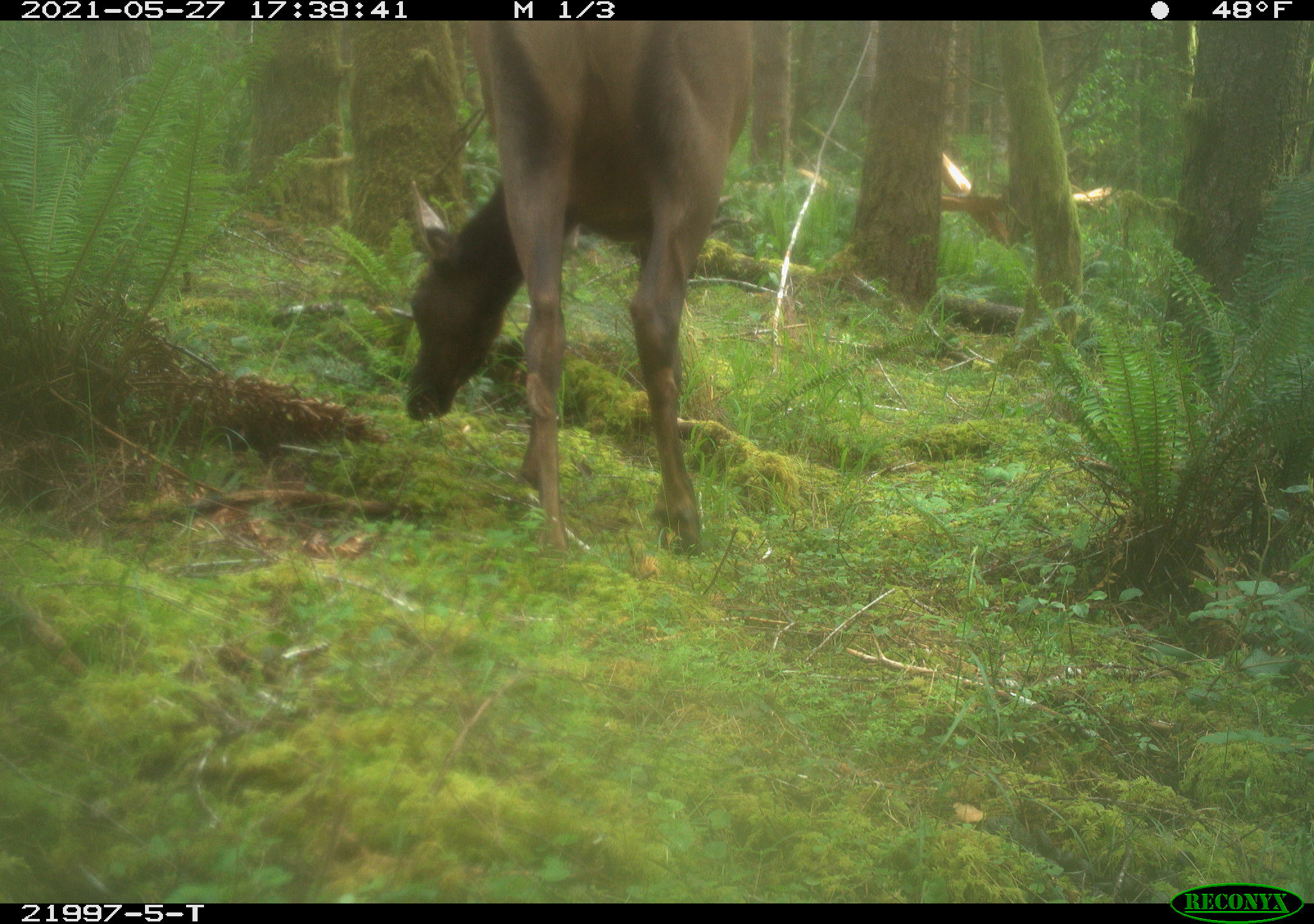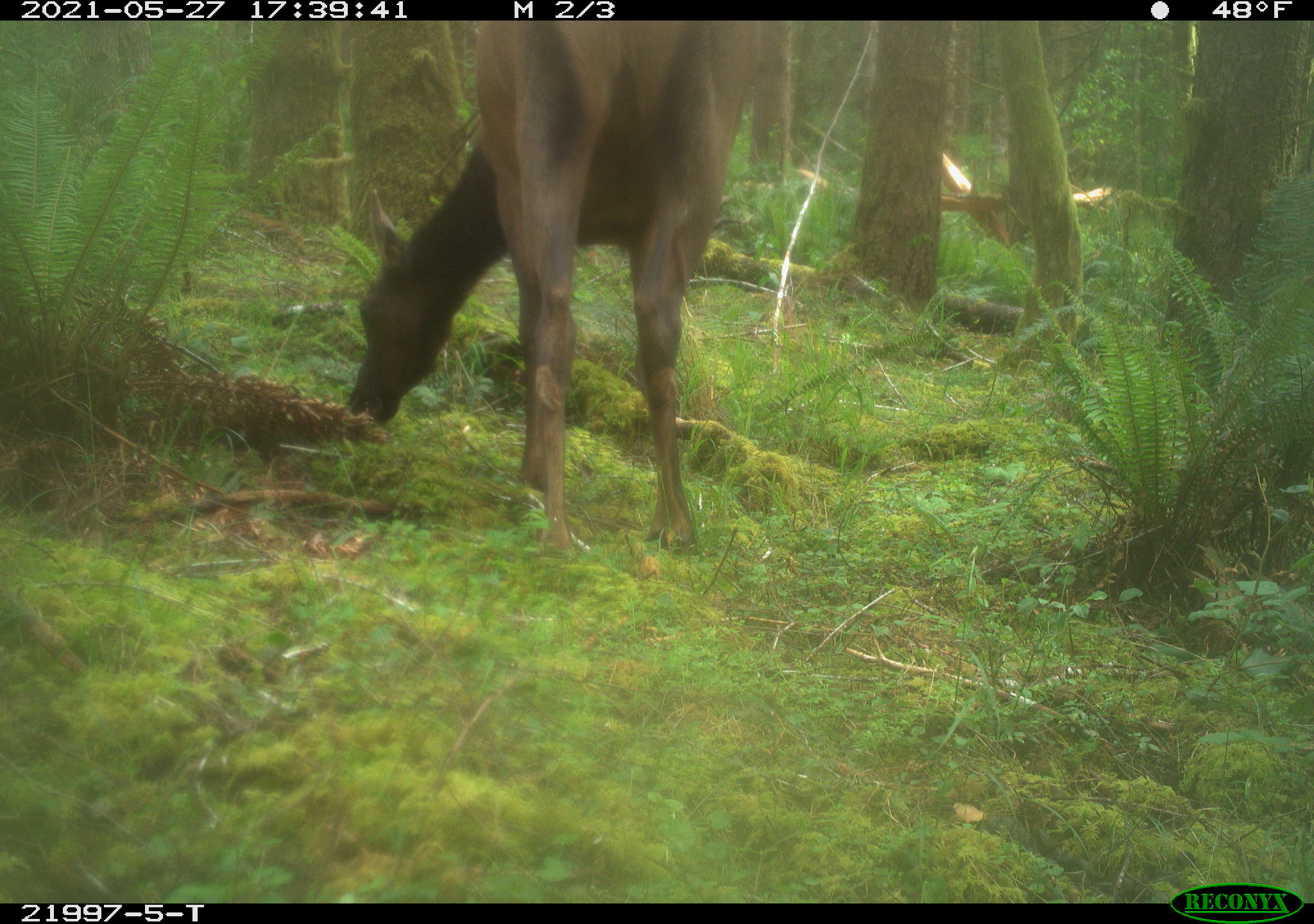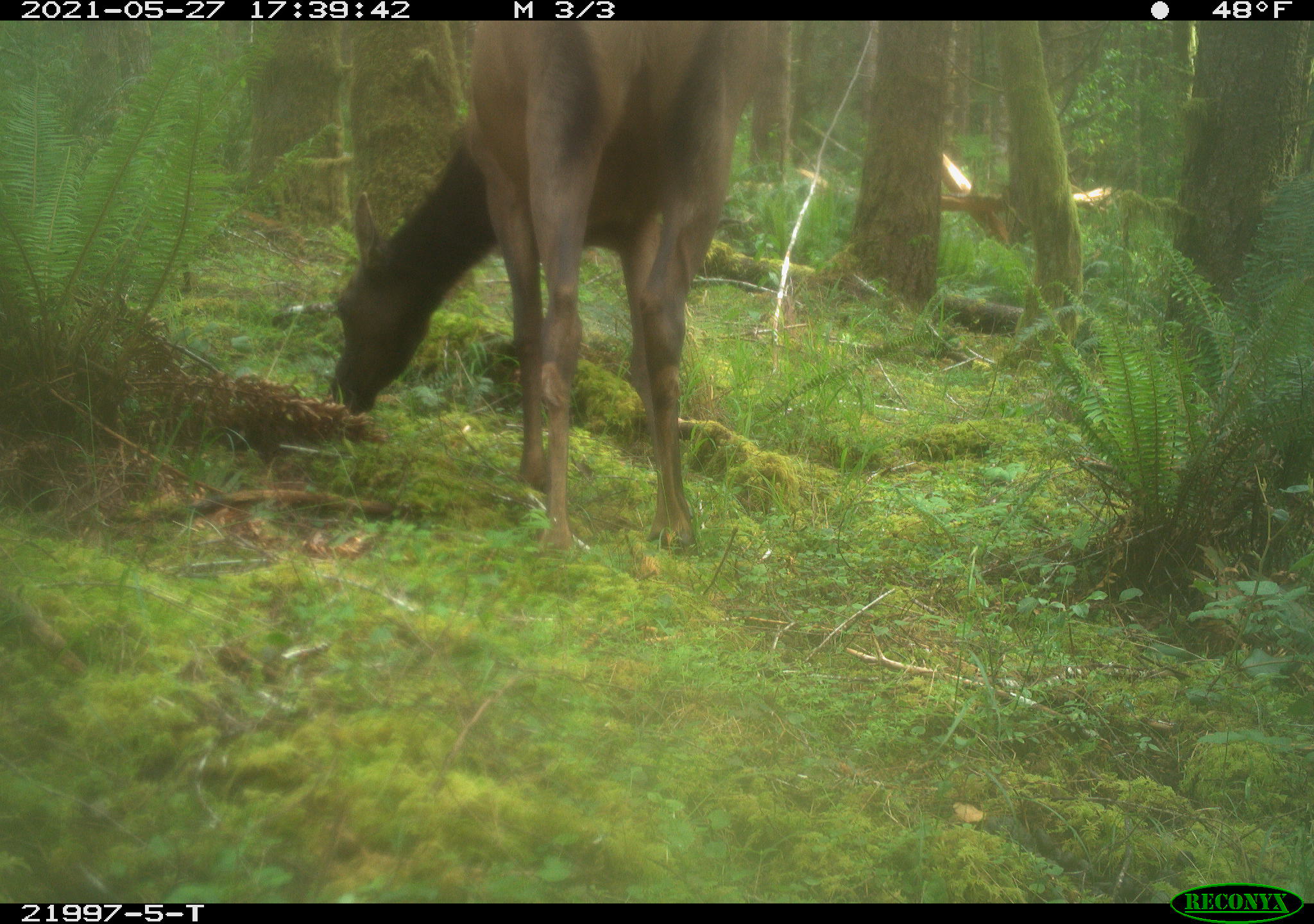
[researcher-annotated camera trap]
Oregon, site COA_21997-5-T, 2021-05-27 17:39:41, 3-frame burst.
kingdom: Animalia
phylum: Chordata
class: Mammalia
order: Artiodactyla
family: Cervidae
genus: Cervus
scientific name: Cervus canadensis roosevelti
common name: roosevelt elk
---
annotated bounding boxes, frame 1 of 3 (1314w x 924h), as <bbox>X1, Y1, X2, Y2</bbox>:
roosevelt elk: <bbox>382, 21, 769, 586</bbox>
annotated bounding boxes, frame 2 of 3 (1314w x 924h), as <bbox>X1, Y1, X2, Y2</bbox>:
roosevelt elk: <bbox>326, 21, 781, 588</bbox>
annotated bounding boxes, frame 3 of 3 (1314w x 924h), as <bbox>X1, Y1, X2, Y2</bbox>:
roosevelt elk: <bbox>305, 21, 787, 576</bbox>